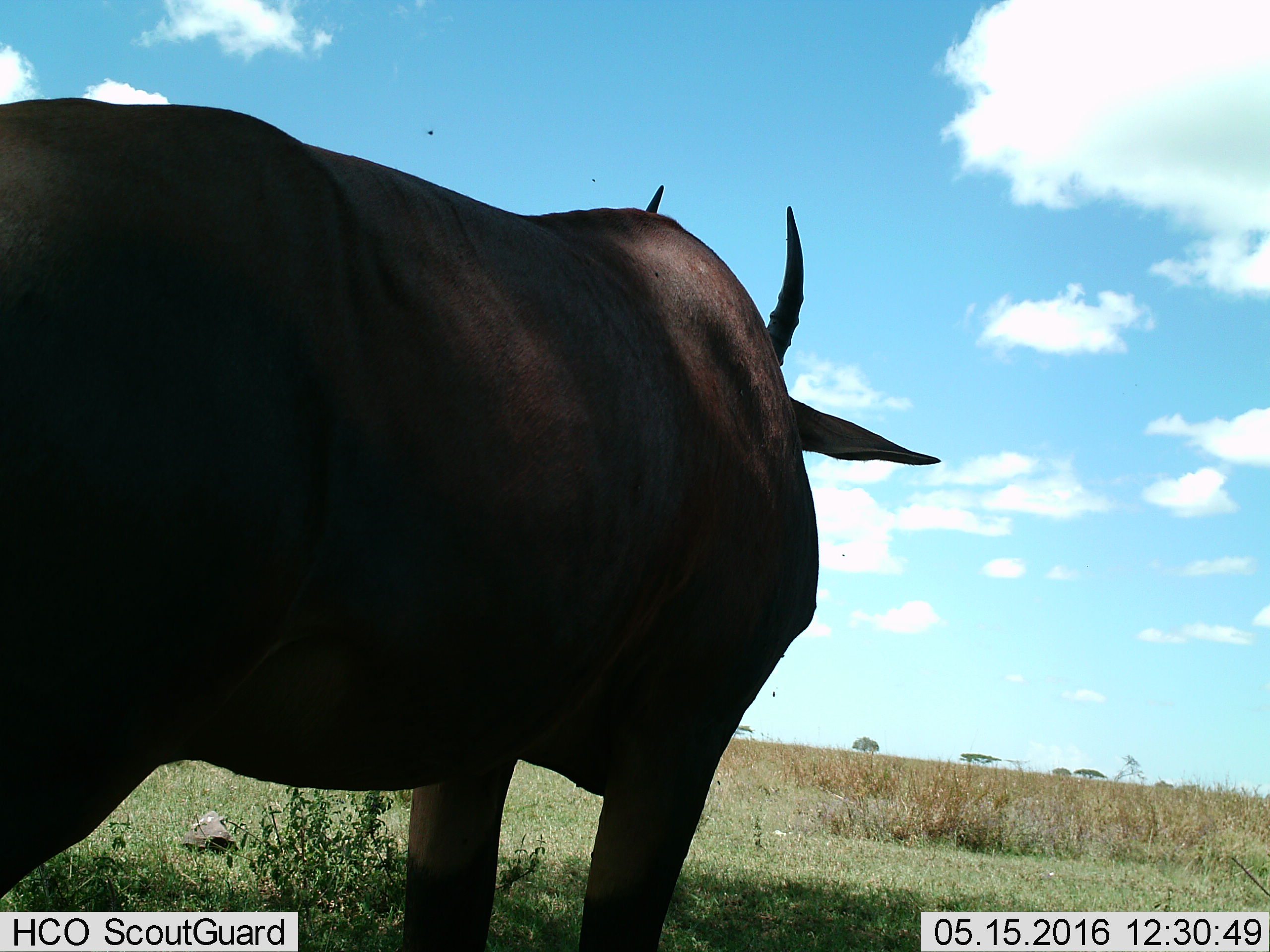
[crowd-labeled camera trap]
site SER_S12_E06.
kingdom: Animalia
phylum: Chordata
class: Mammalia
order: Artiodactyla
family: Bovidae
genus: Damaliscus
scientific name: Damaliscus lunatus jimela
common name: topi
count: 1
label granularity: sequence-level